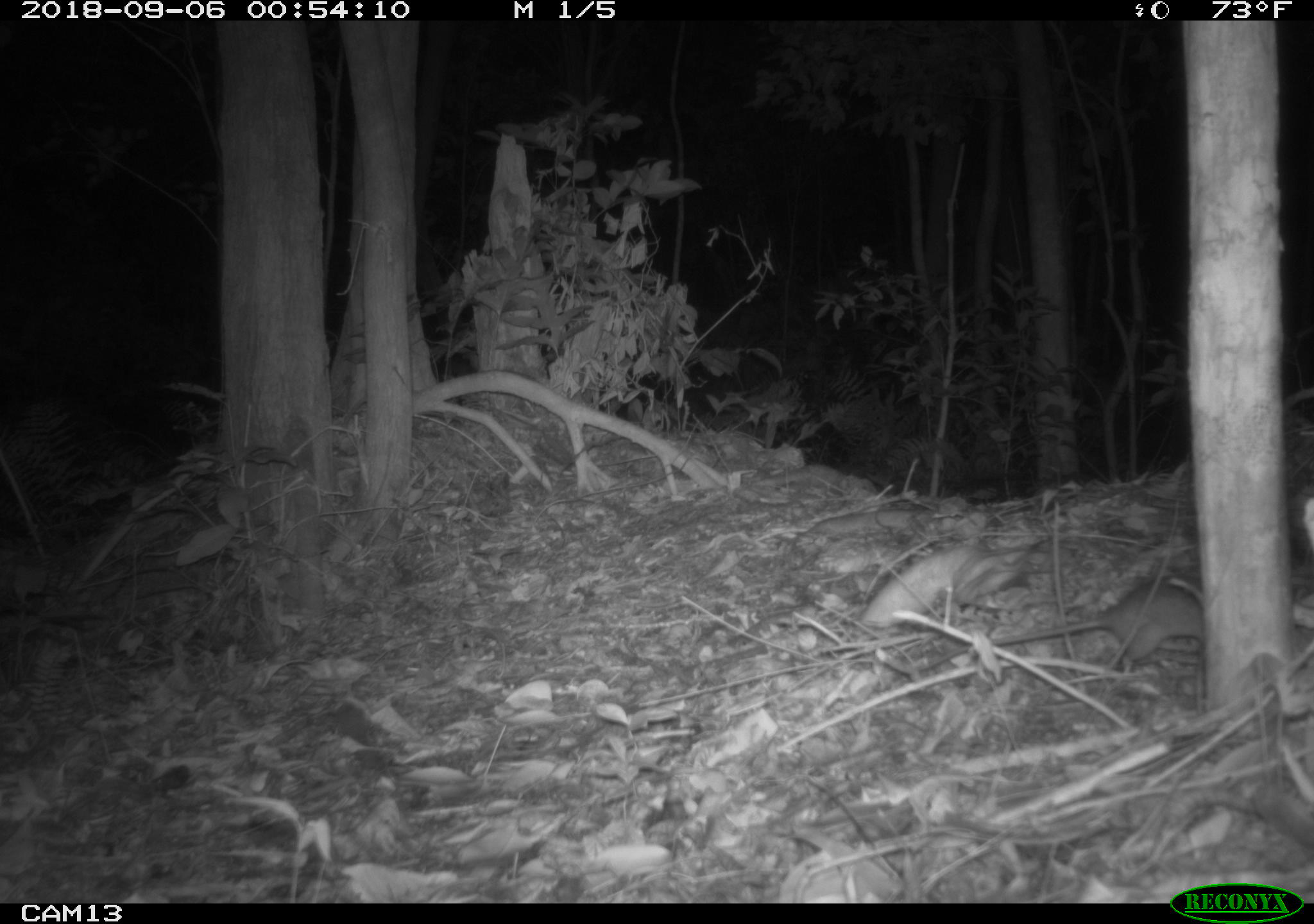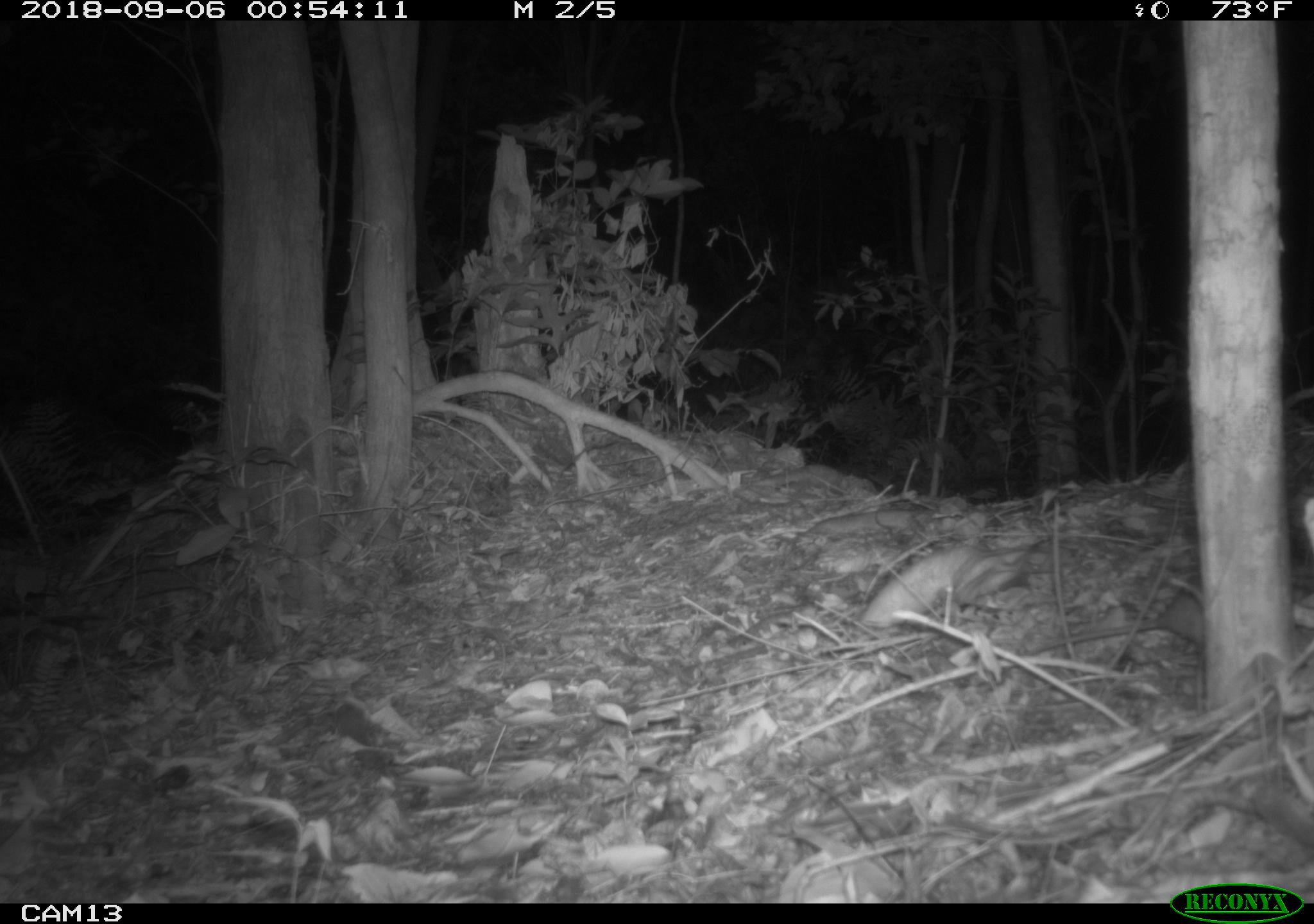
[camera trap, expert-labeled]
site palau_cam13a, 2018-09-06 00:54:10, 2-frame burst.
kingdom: Animalia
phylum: Chordata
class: Mammalia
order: Rodentia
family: Muridae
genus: Rattus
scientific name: Rattus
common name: rat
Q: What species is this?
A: Rat (Rattus).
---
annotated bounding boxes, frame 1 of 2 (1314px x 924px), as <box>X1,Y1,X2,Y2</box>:
rat: <box>973,576,1214,672</box>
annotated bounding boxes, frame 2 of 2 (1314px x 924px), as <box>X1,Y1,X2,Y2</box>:
rat: <box>1043,591,1210,656</box>